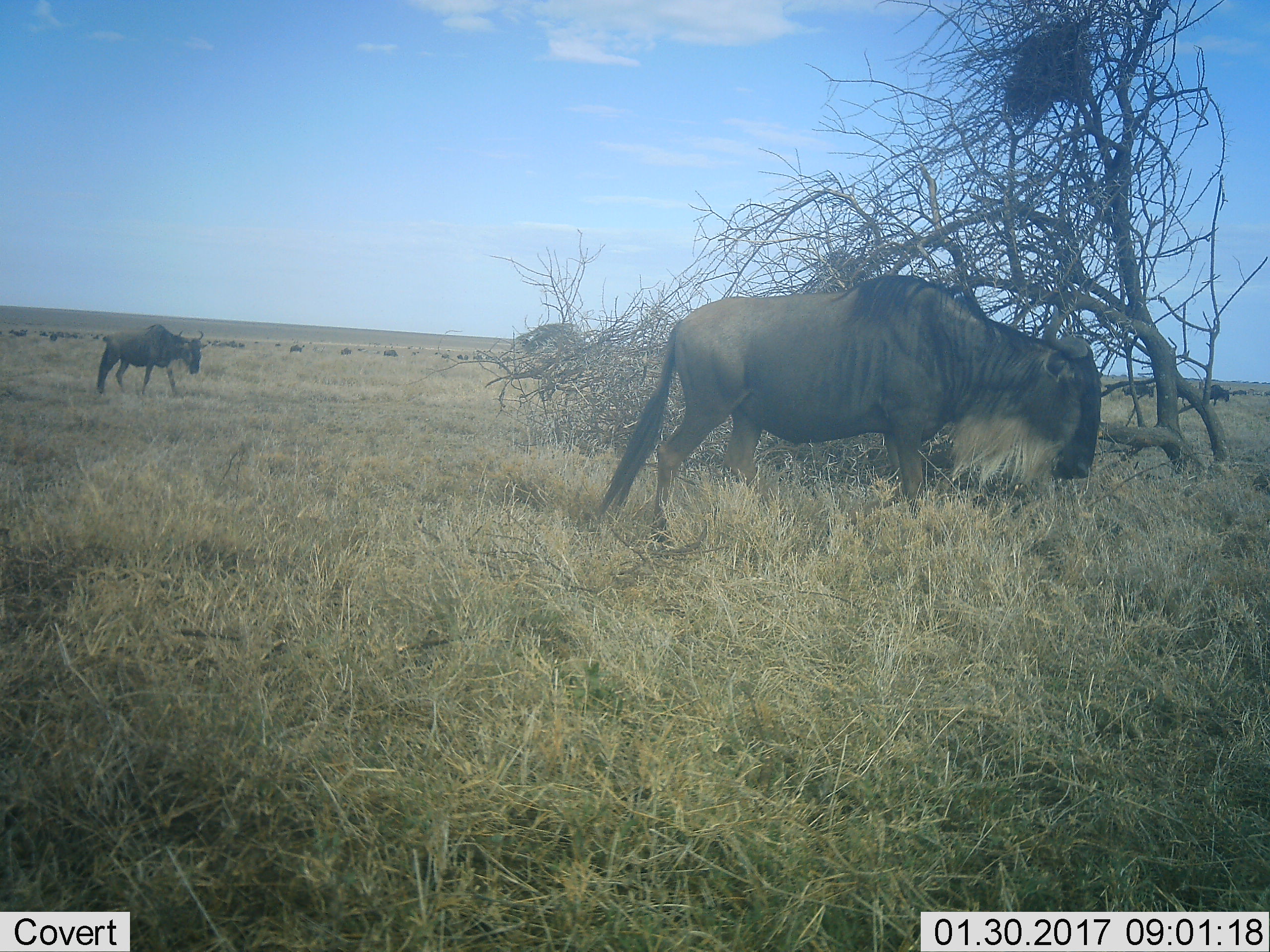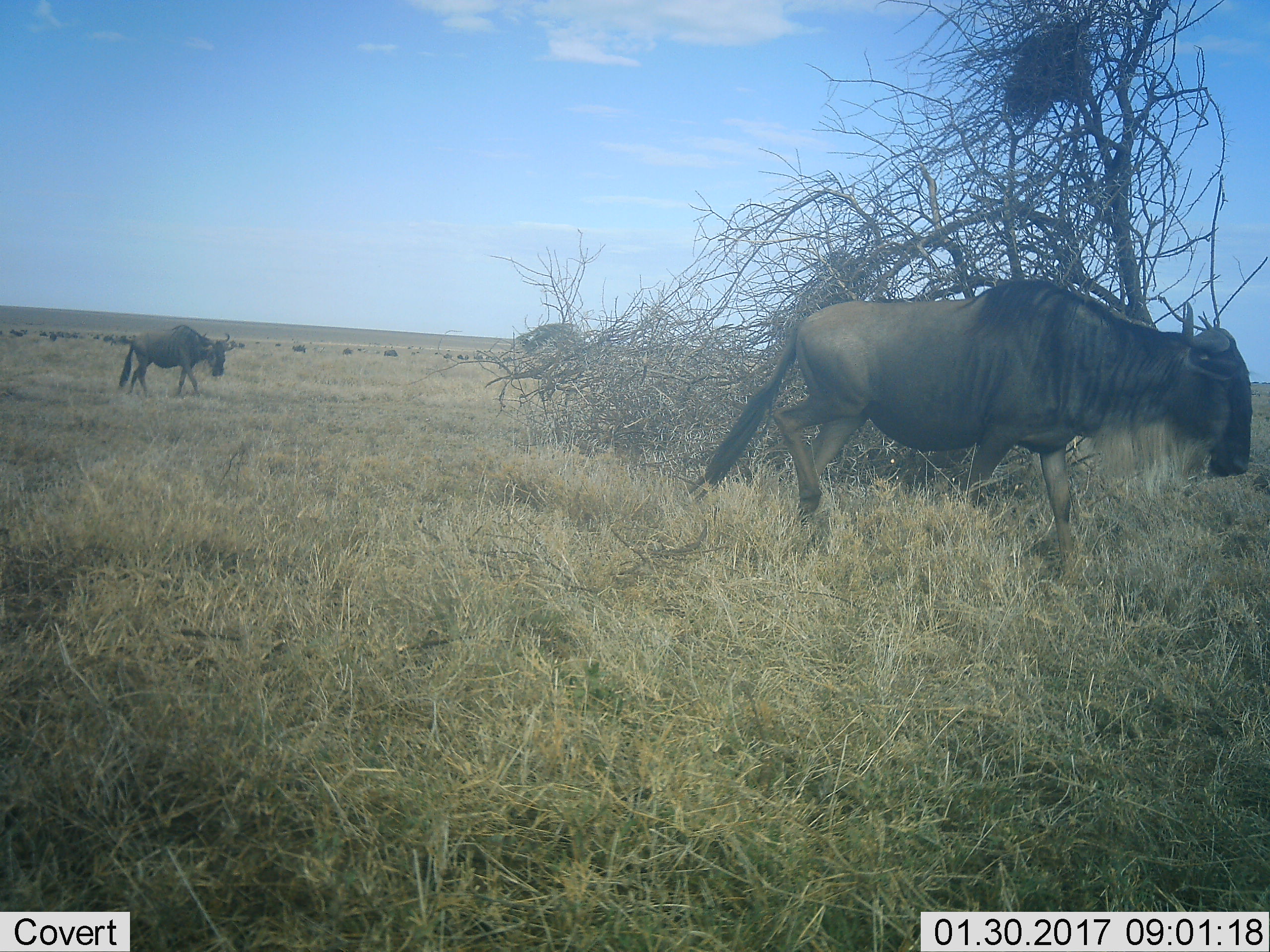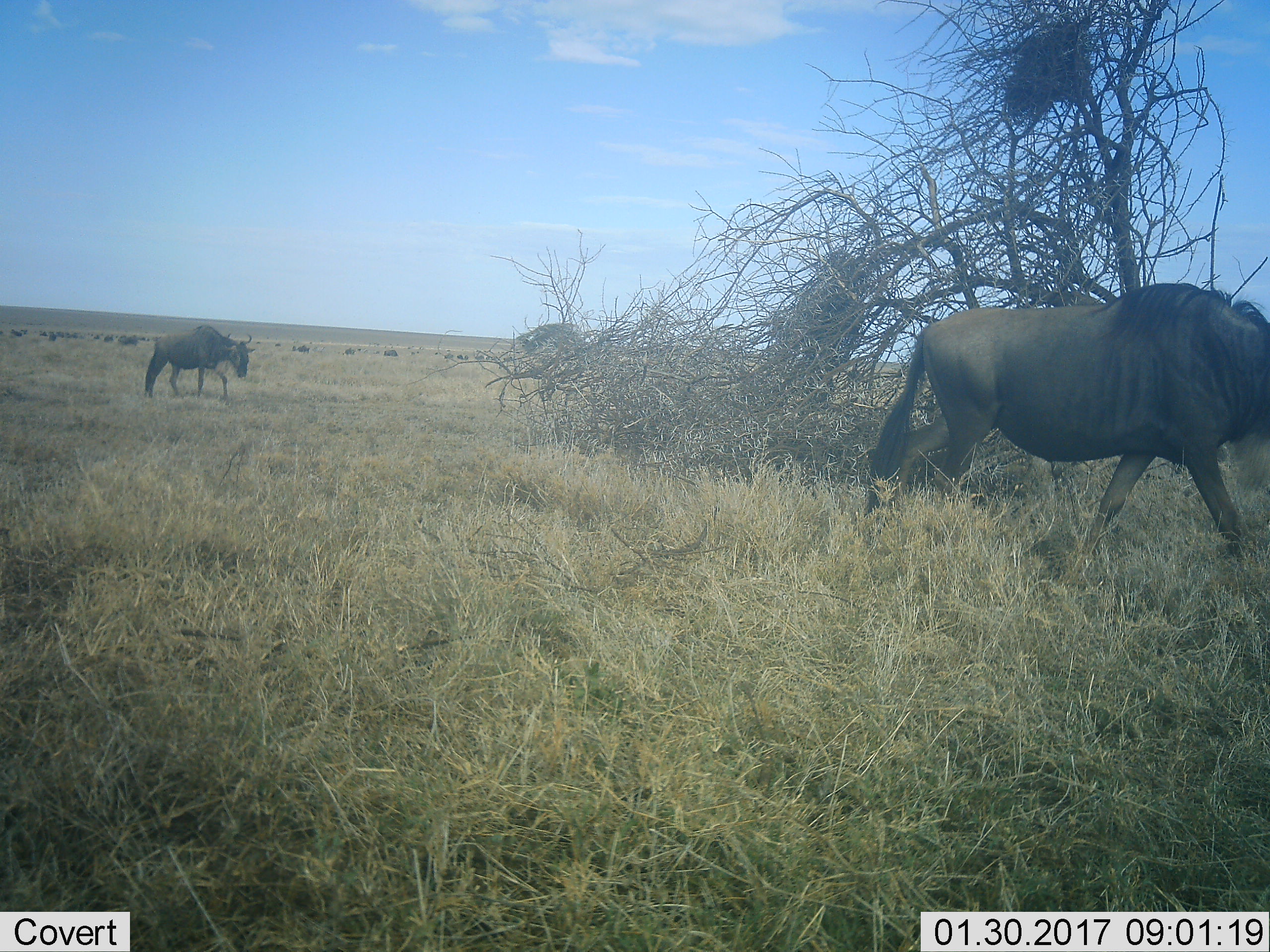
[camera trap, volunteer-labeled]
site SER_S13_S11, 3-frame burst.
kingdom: Animalia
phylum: Chordata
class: Mammalia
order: Artiodactyla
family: Bovidae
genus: Connochaetes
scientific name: Connochaetes taurinus taurinus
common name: blue wildebeest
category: wildebeestblue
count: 11-50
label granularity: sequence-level